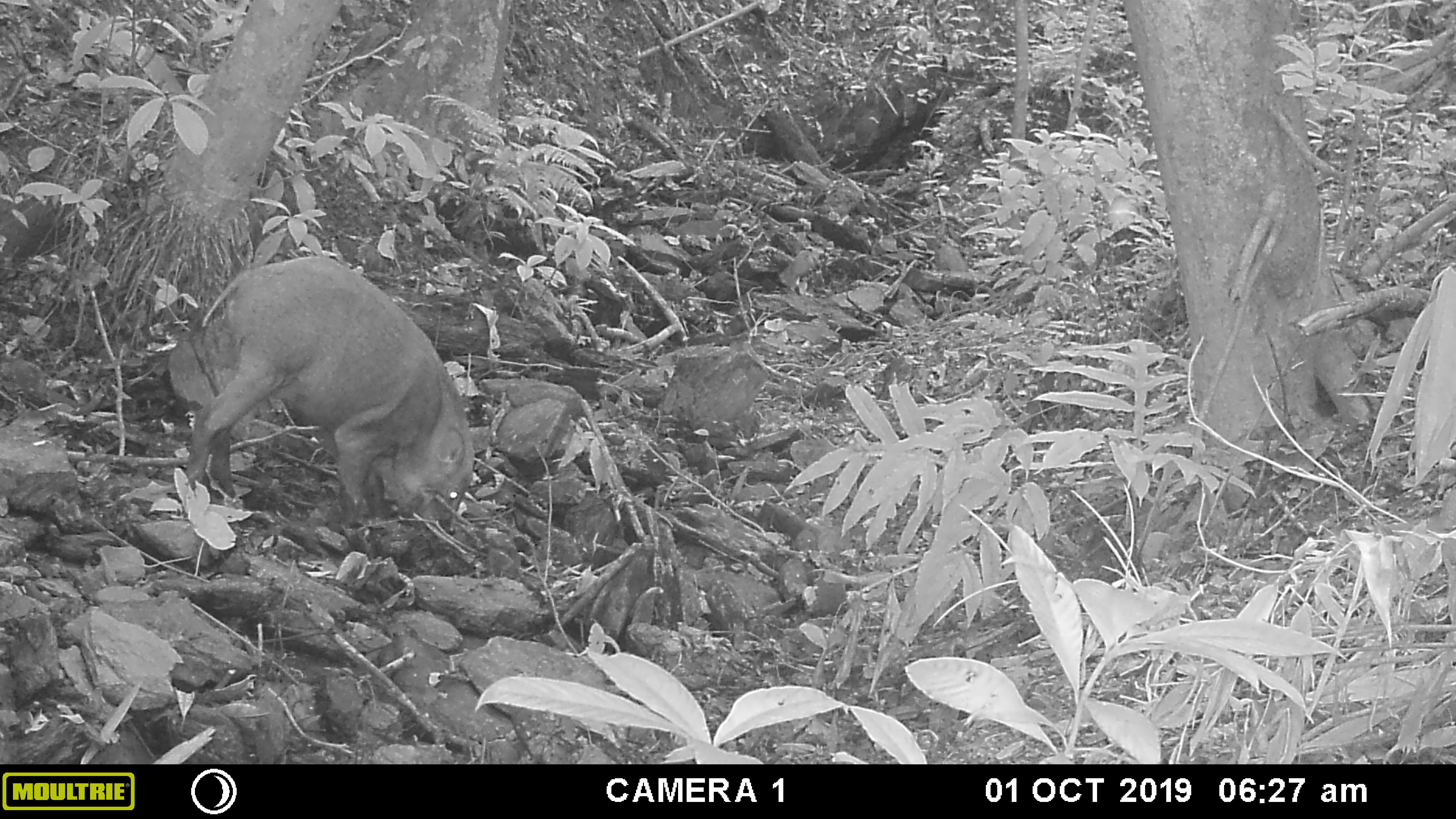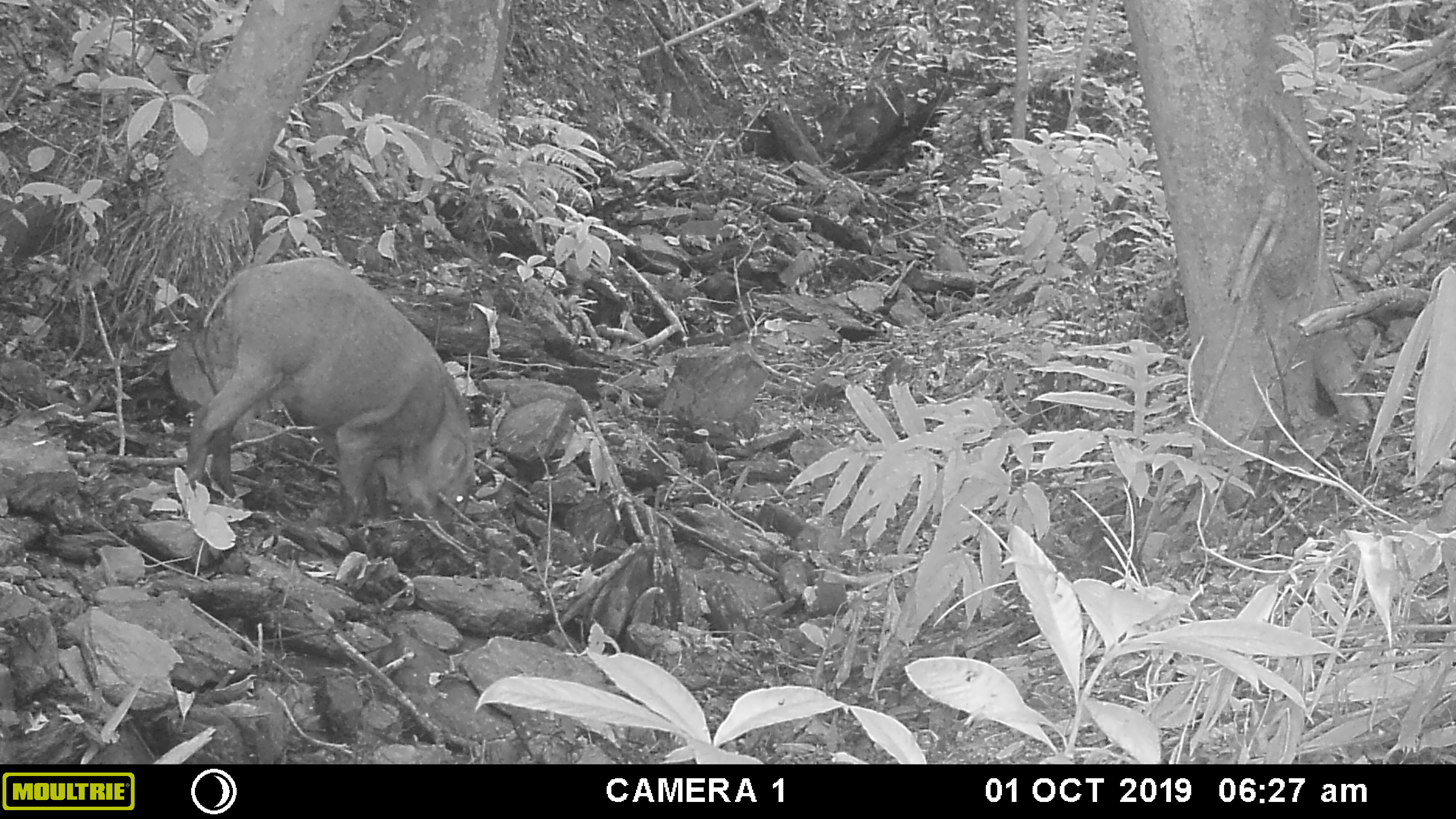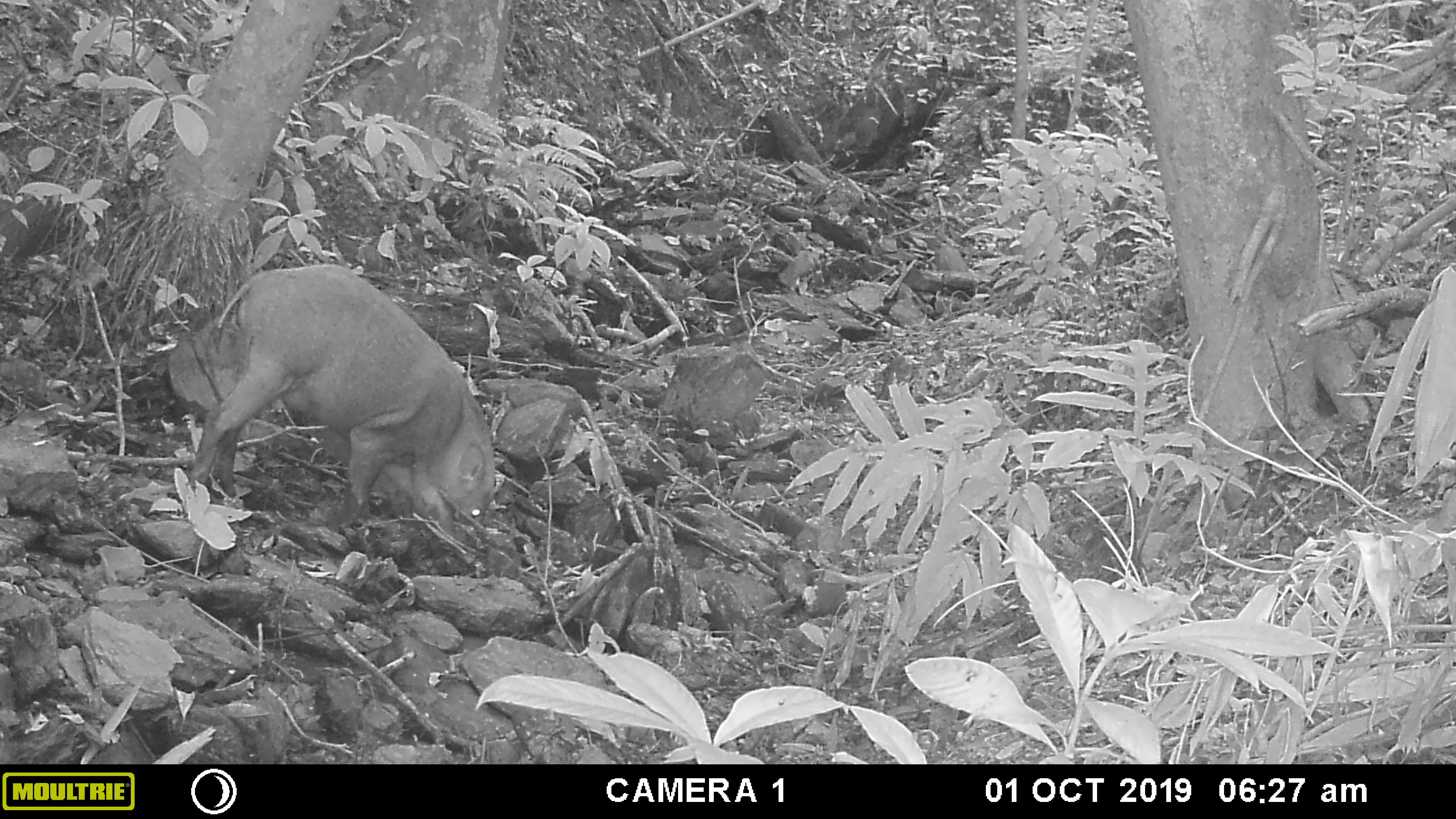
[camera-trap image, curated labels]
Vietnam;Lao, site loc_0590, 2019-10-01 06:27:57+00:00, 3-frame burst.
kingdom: Animalia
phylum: Chordata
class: Mammalia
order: Artiodactyla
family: Suidae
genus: Sus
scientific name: Sus scrofa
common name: eurasian wild pig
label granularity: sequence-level